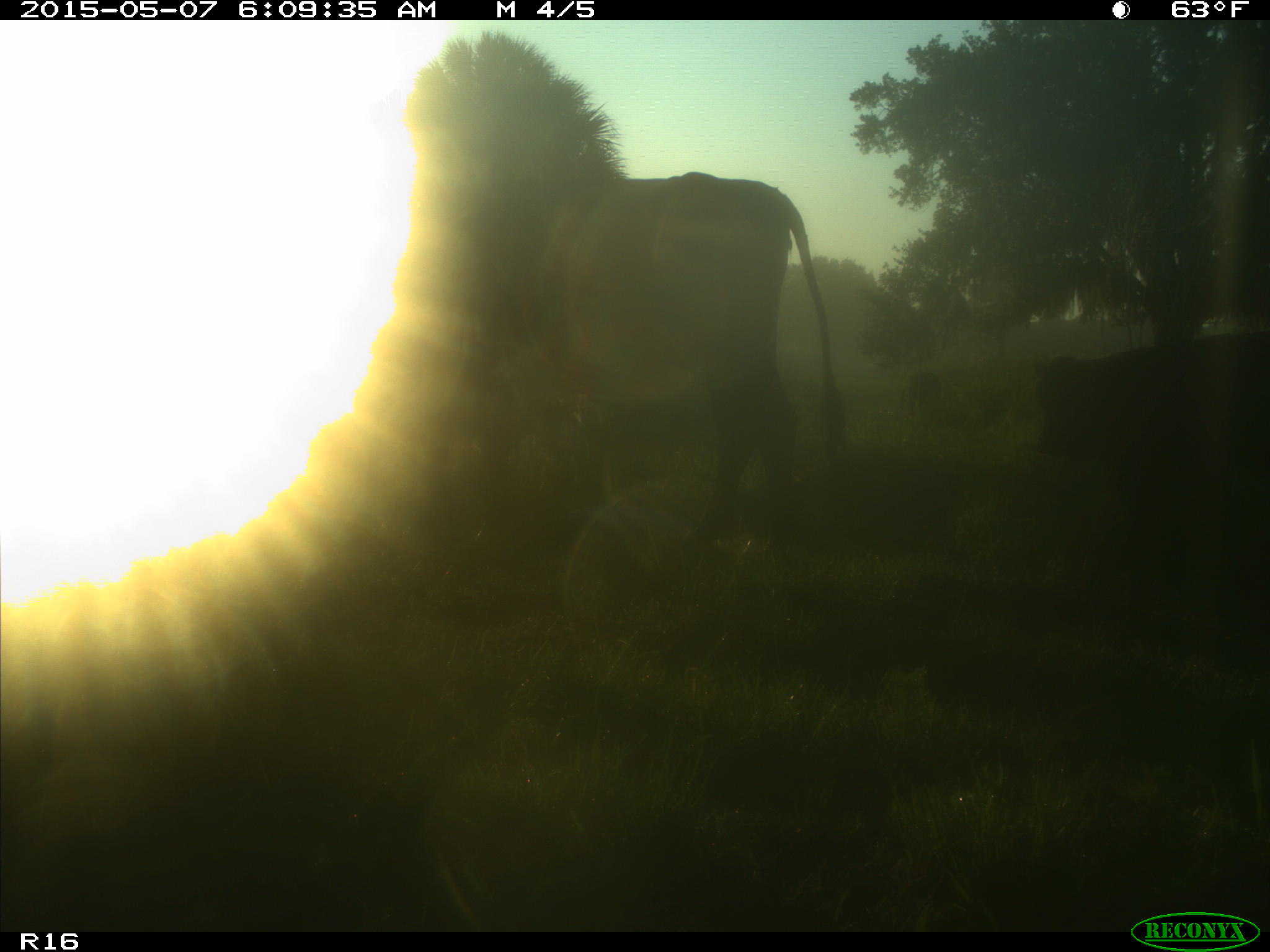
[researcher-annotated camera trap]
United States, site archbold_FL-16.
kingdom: Animalia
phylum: Chordata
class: Mammalia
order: Artiodactyla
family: Bovidae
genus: Bos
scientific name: Bos taurus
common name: domestic cow